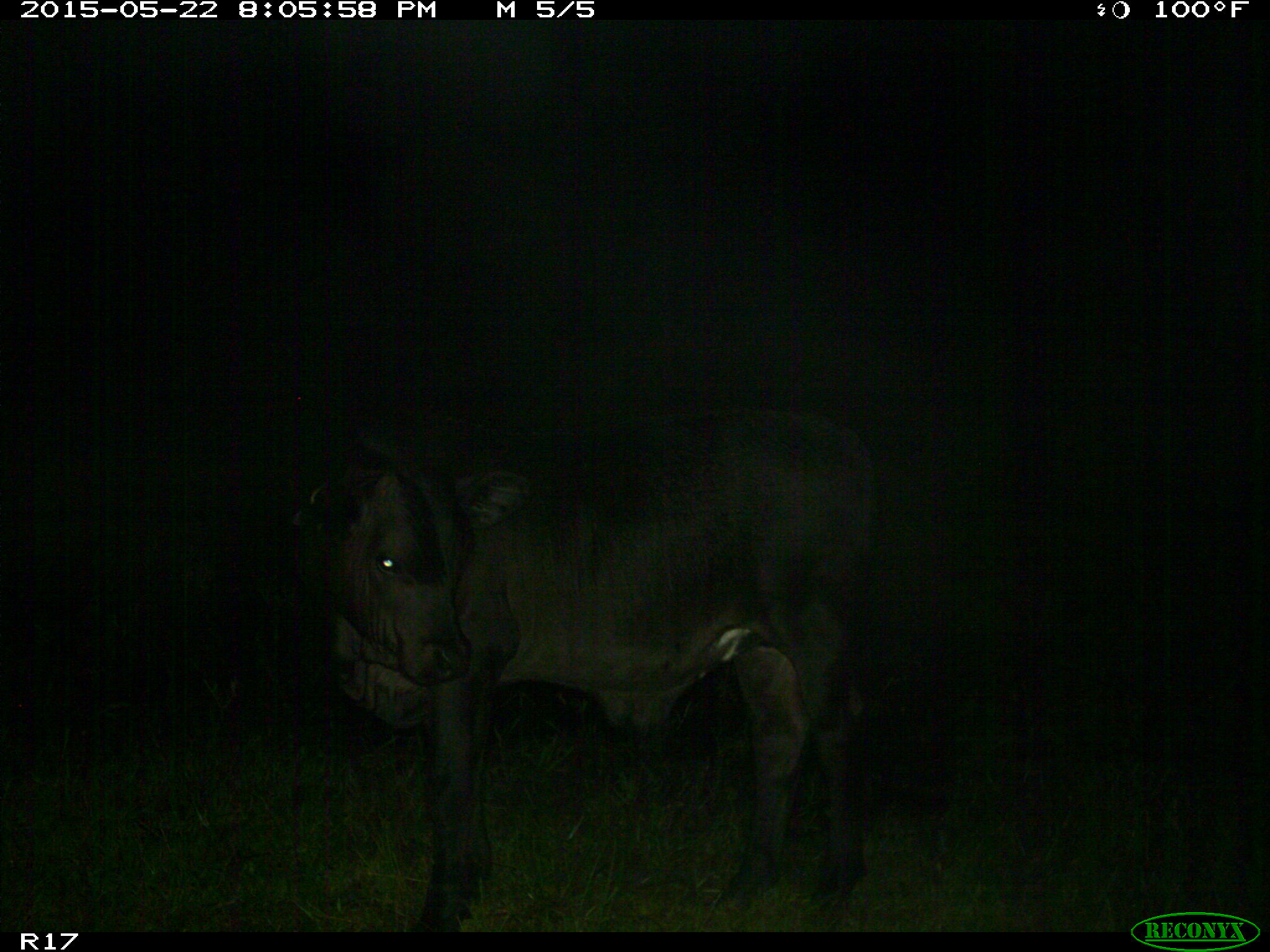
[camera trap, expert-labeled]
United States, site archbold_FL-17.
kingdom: Animalia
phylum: Chordata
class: Mammalia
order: Artiodactyla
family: Bovidae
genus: Bos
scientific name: Bos taurus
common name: domestic cow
Bos taurus (domestic cow).